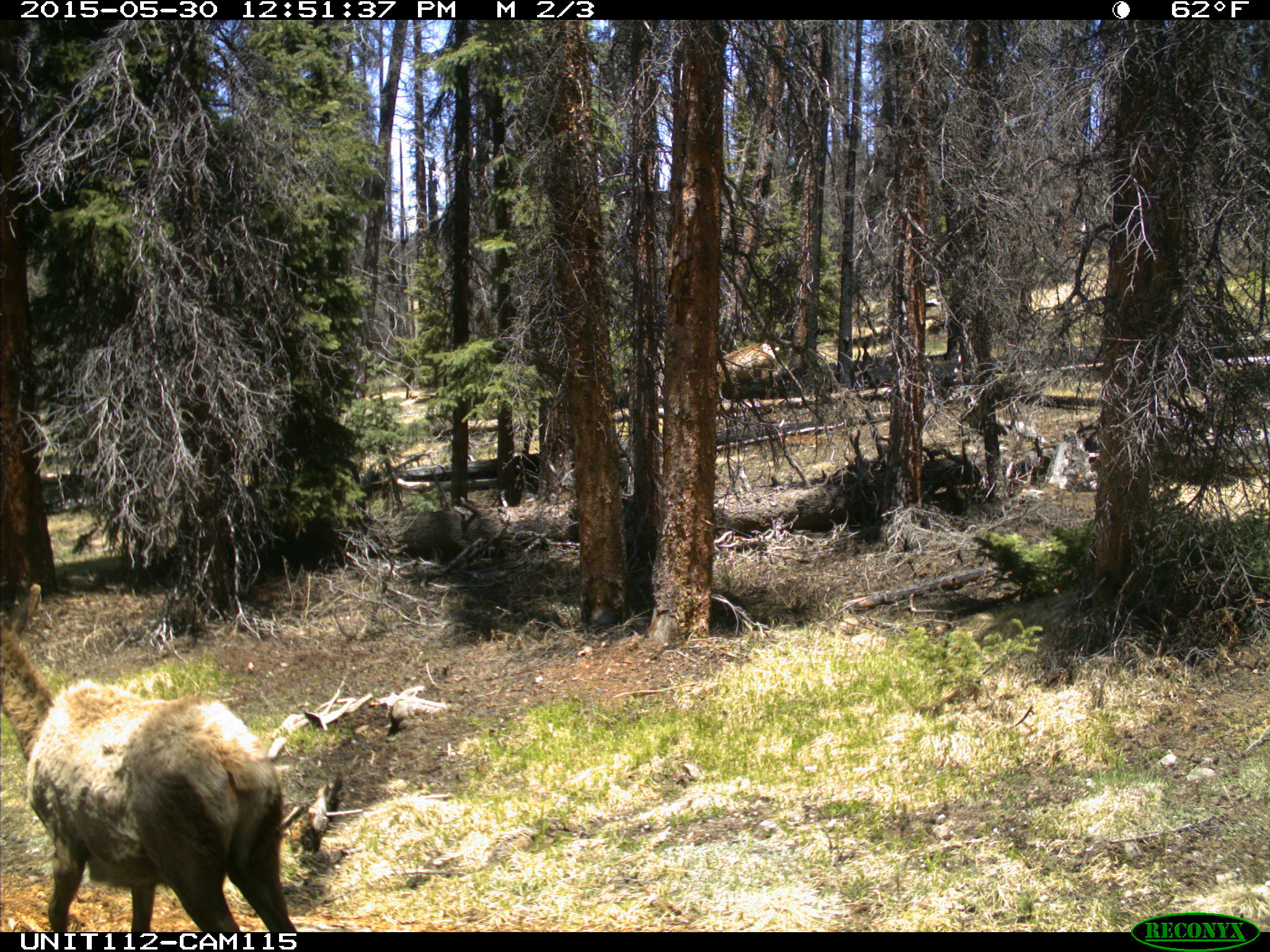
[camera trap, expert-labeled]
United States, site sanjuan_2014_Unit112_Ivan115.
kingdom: Animalia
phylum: Chordata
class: Mammalia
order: Artiodactyla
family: Cervidae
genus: Cervus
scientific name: Cervus elaphus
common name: red deer